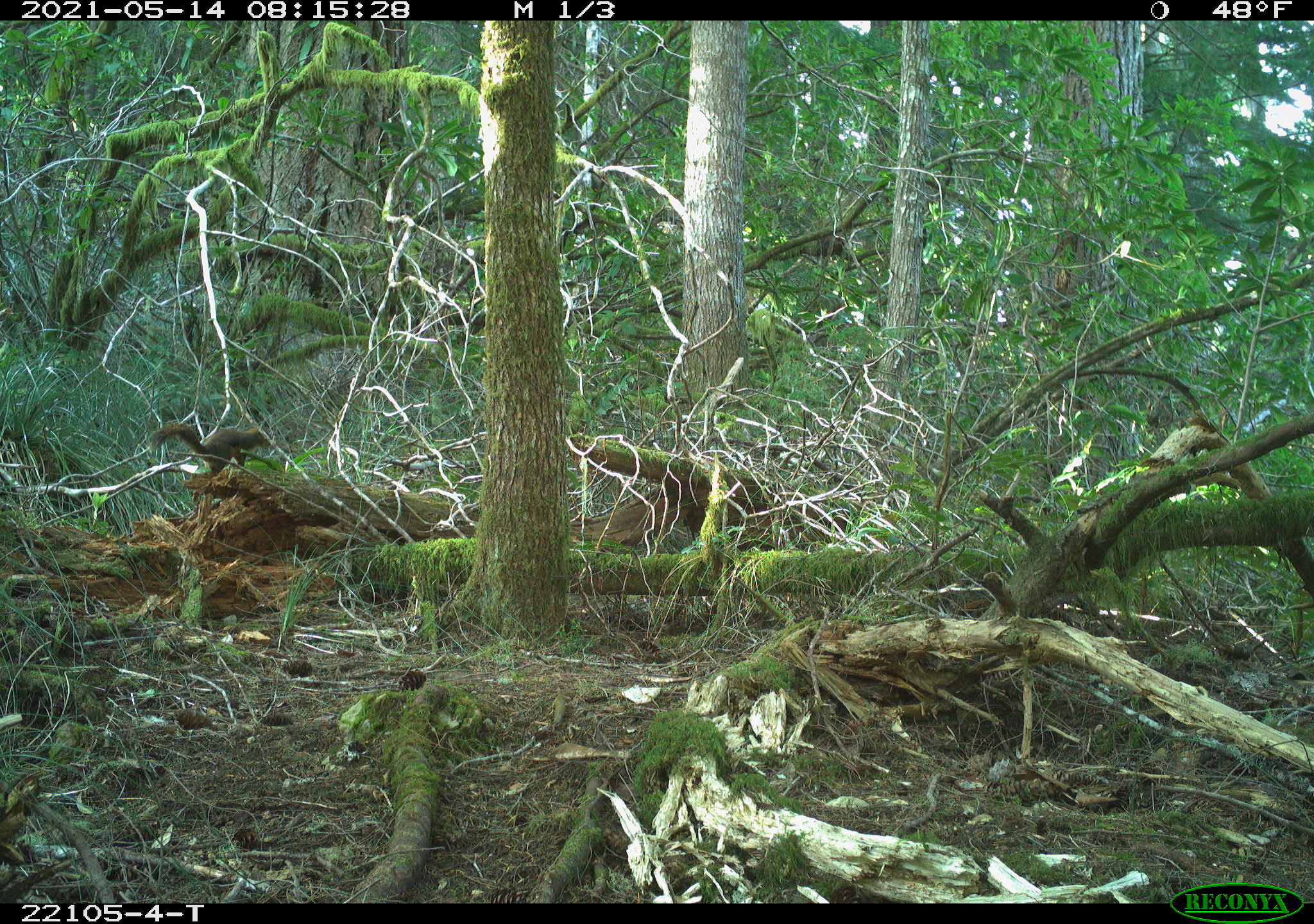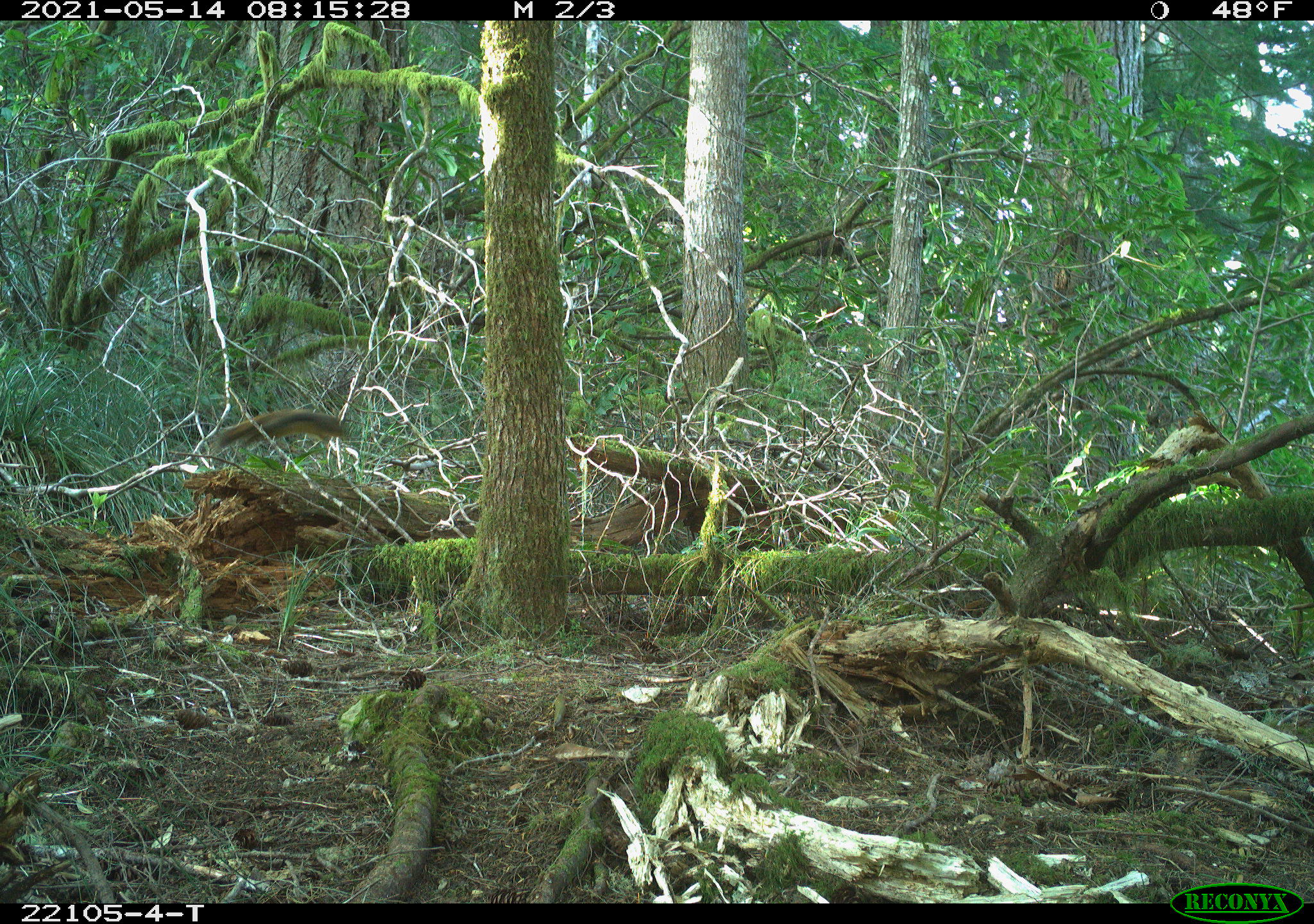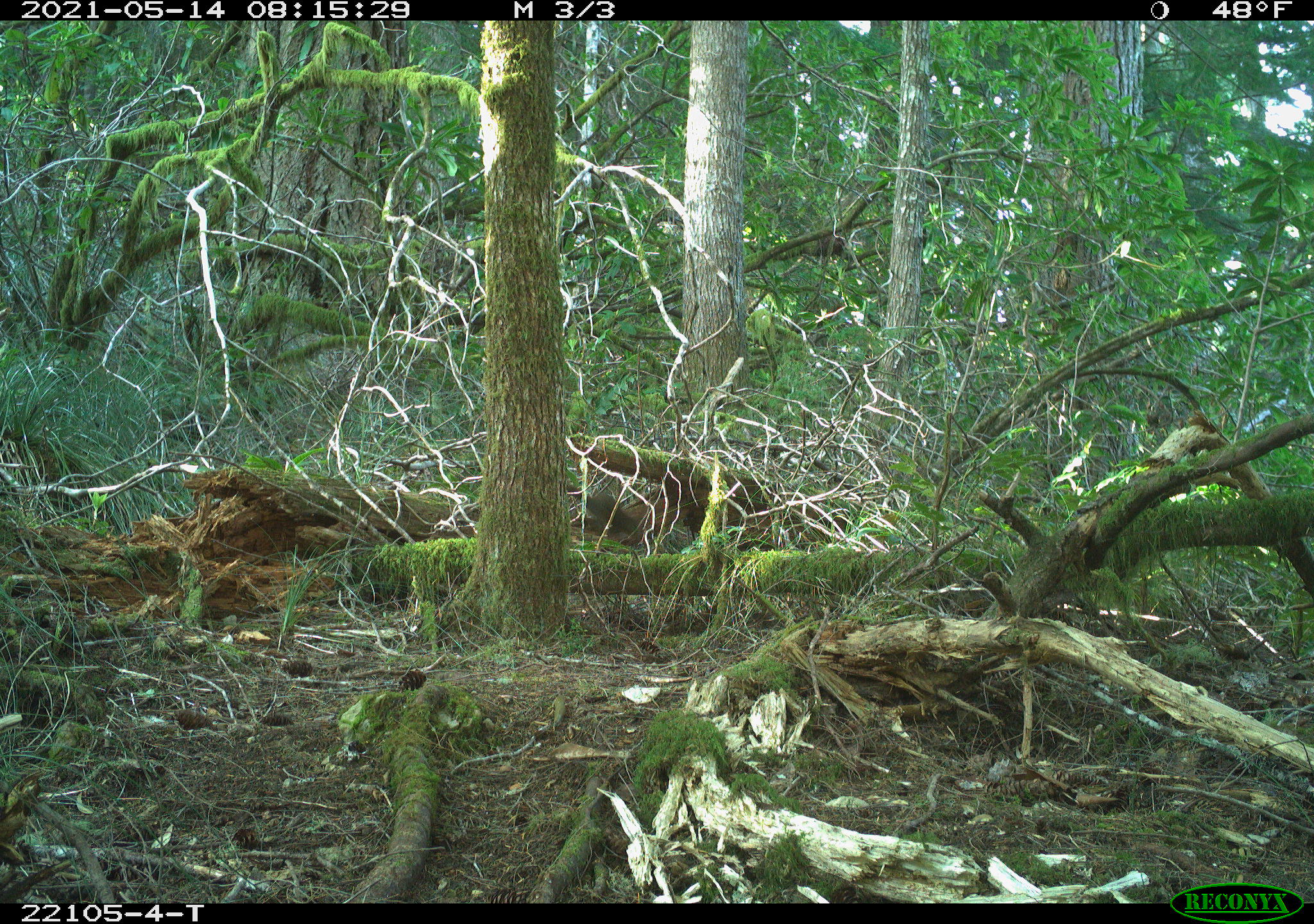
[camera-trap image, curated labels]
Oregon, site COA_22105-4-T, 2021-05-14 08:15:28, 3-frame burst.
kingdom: Animalia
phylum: Chordata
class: Mammalia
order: Rodentia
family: Sciuridae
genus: Tamiasciurus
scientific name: Tamiasciurus douglasii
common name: douglas squirrel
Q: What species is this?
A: Douglas squirrel (Tamiasciurus douglasii).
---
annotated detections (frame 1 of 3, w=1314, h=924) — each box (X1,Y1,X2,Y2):
douglas squirrel: (124,407,297,500)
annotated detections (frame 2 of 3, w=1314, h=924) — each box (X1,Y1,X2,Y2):
douglas squirrel: (202,394,371,476)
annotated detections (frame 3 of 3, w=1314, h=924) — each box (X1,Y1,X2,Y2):
douglas squirrel: (541,467,670,579)